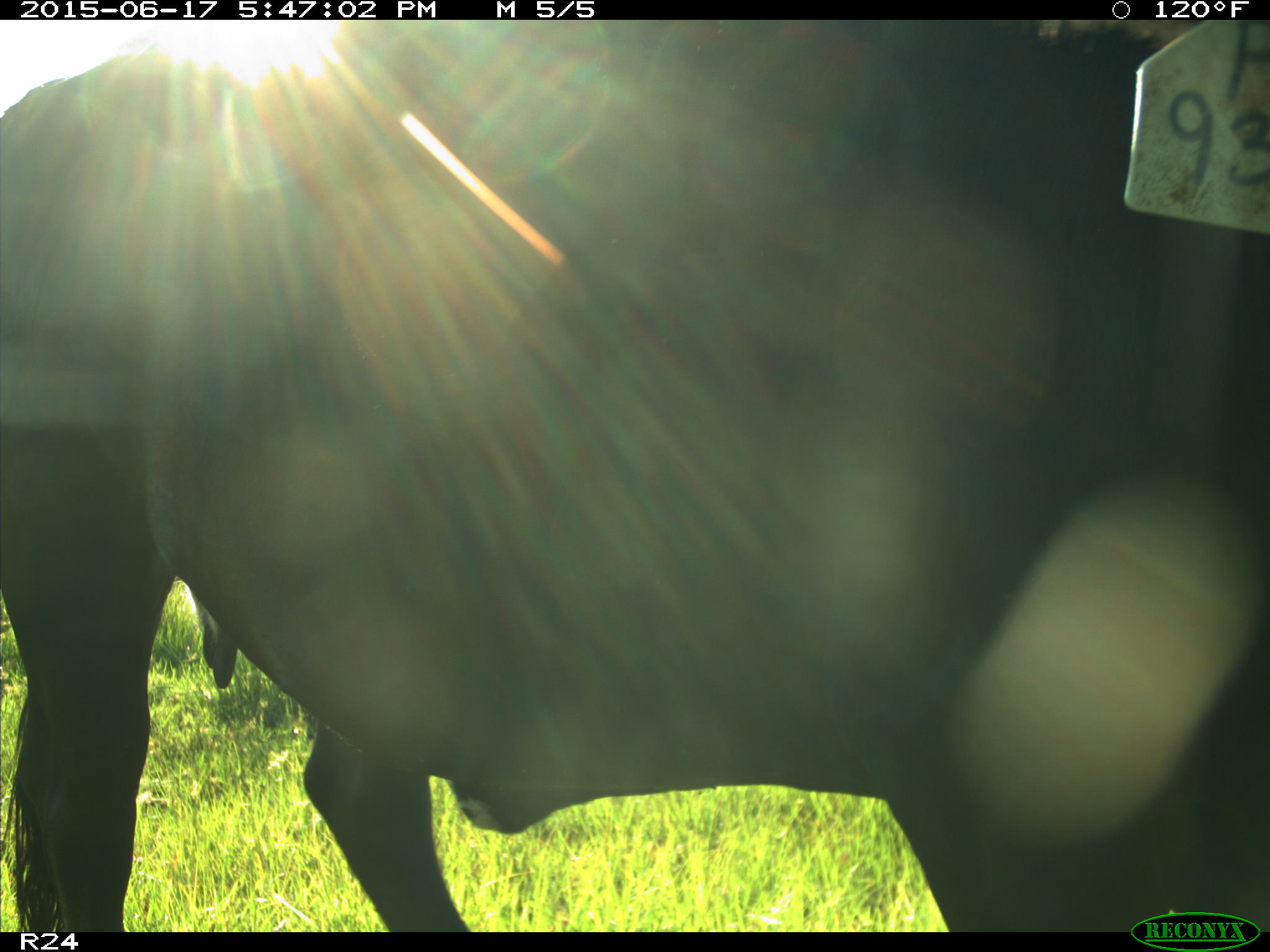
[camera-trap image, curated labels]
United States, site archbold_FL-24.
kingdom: Animalia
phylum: Chordata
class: Mammalia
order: Artiodactyla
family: Bovidae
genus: Bos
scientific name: Bos taurus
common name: domestic cow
Bos taurus (domestic cow).